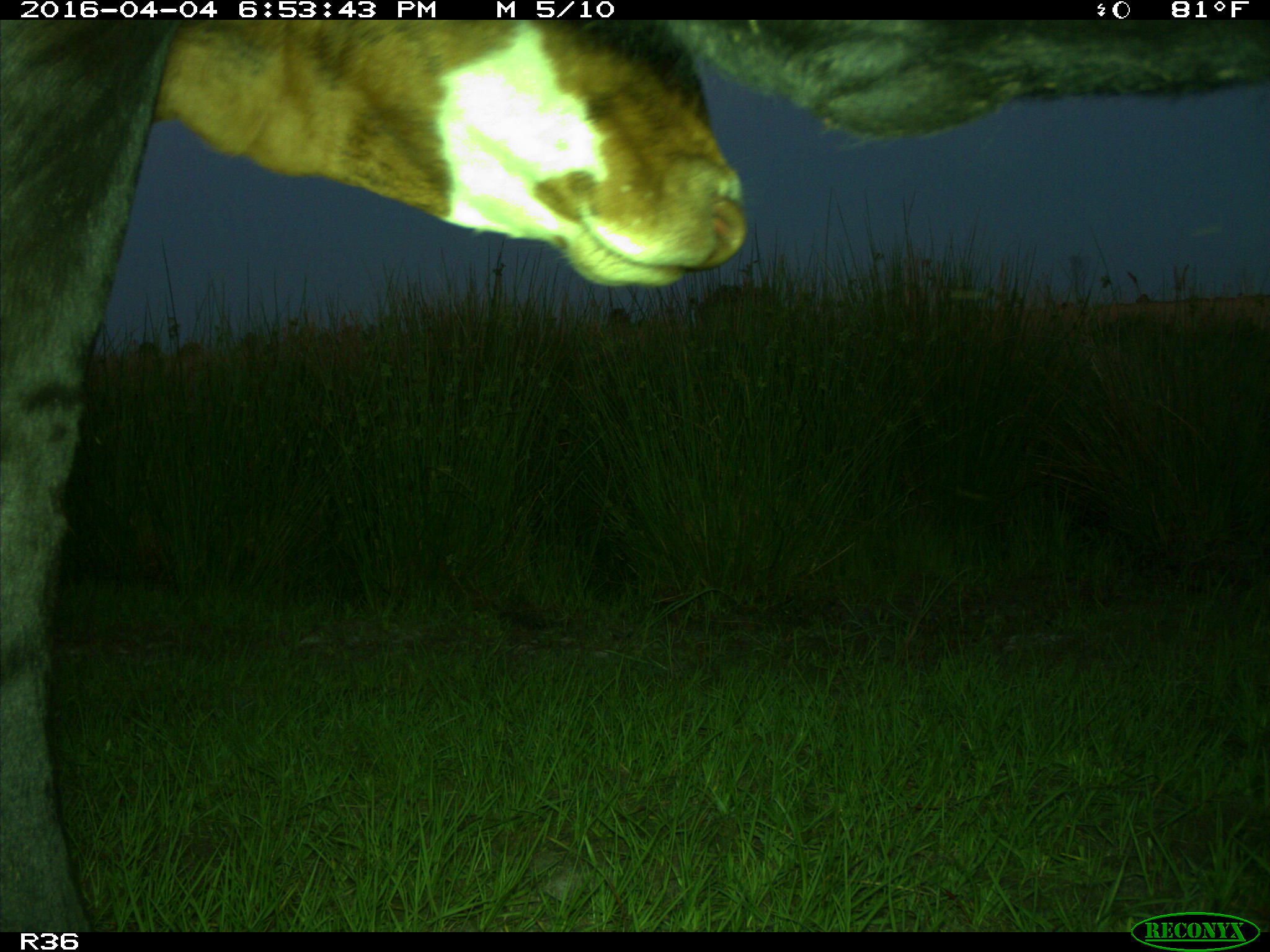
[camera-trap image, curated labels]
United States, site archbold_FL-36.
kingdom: Animalia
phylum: Chordata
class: Mammalia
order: Artiodactyla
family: Bovidae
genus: Bos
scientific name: Bos taurus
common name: domestic cow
Bos taurus (domestic cow).